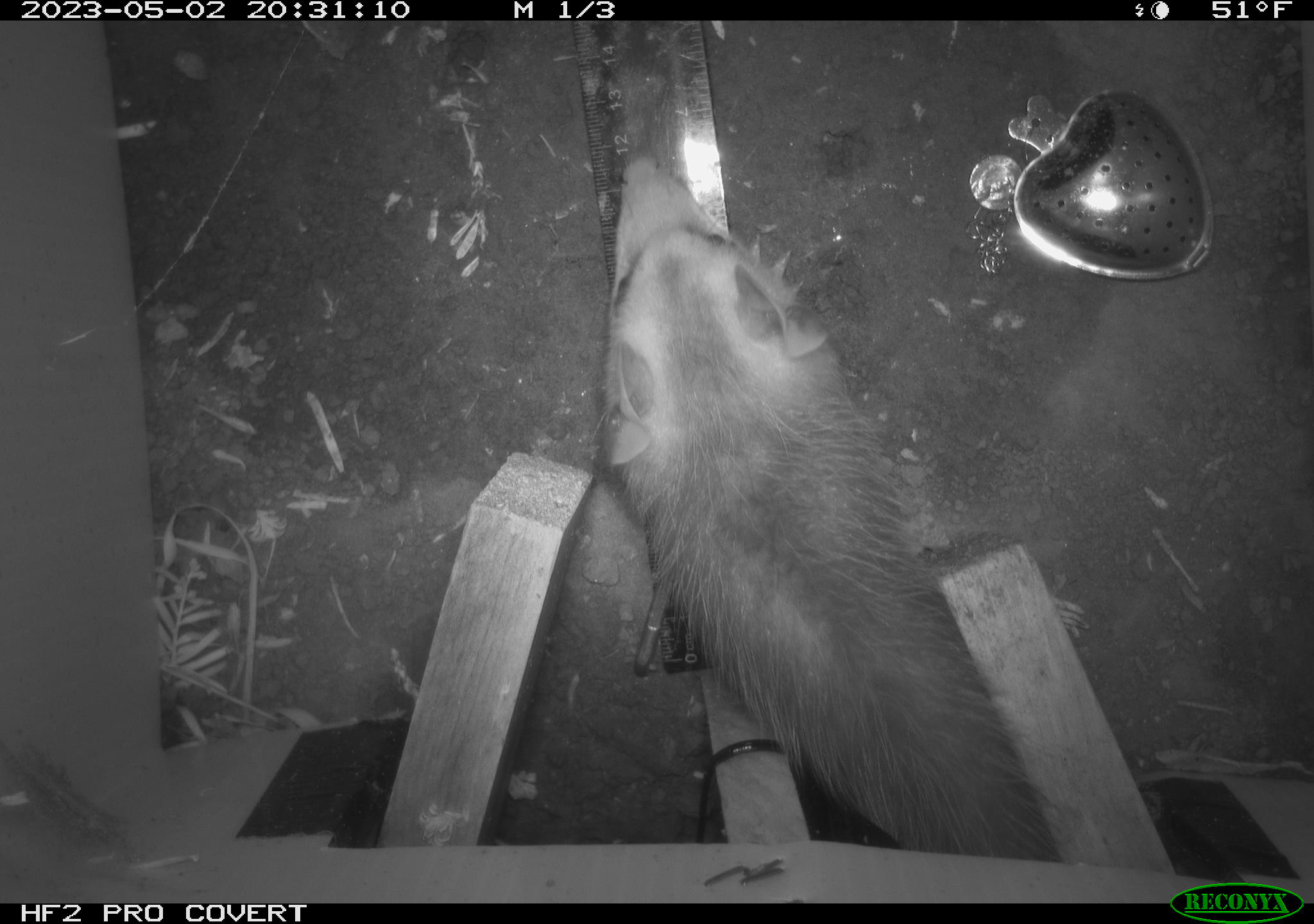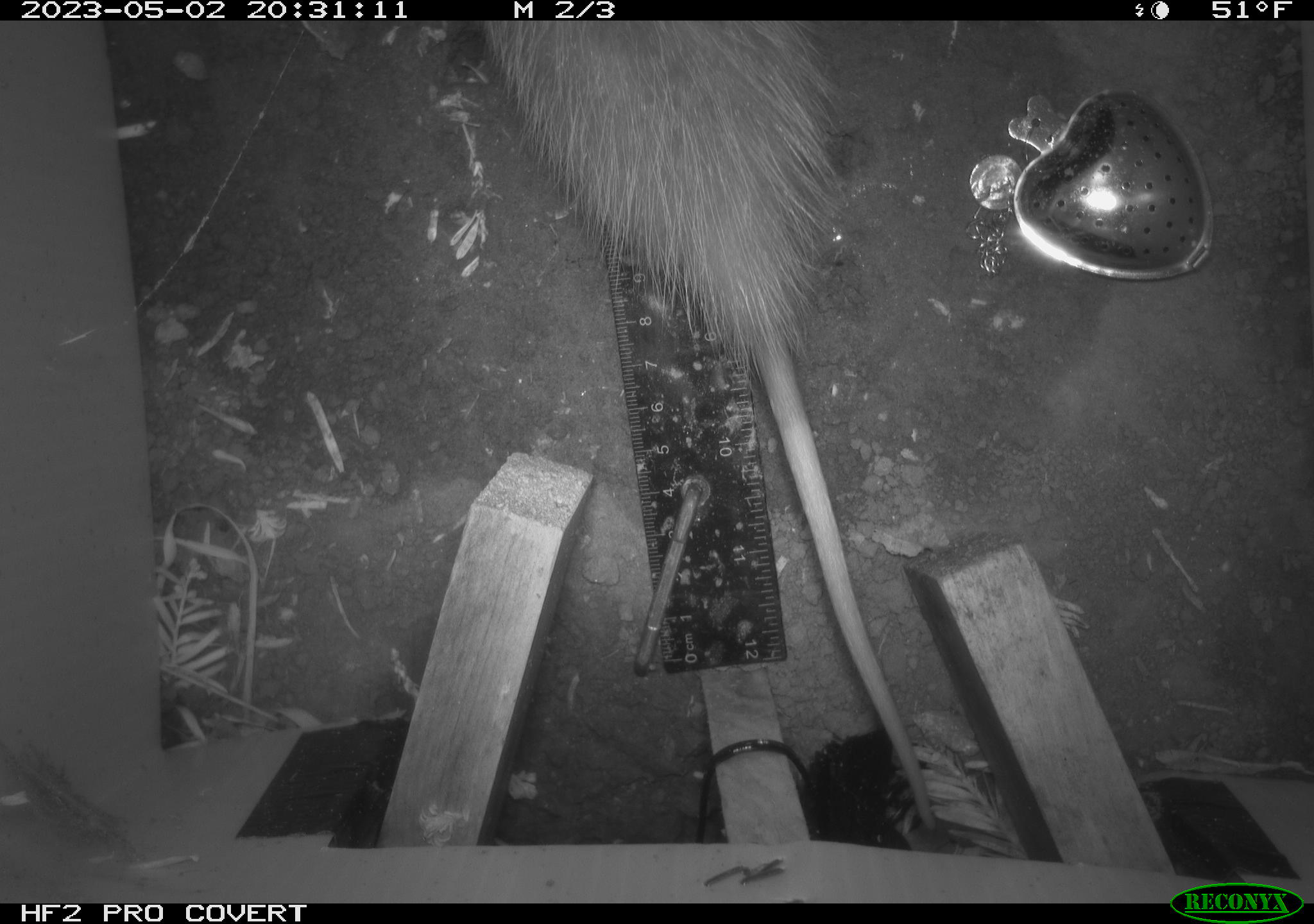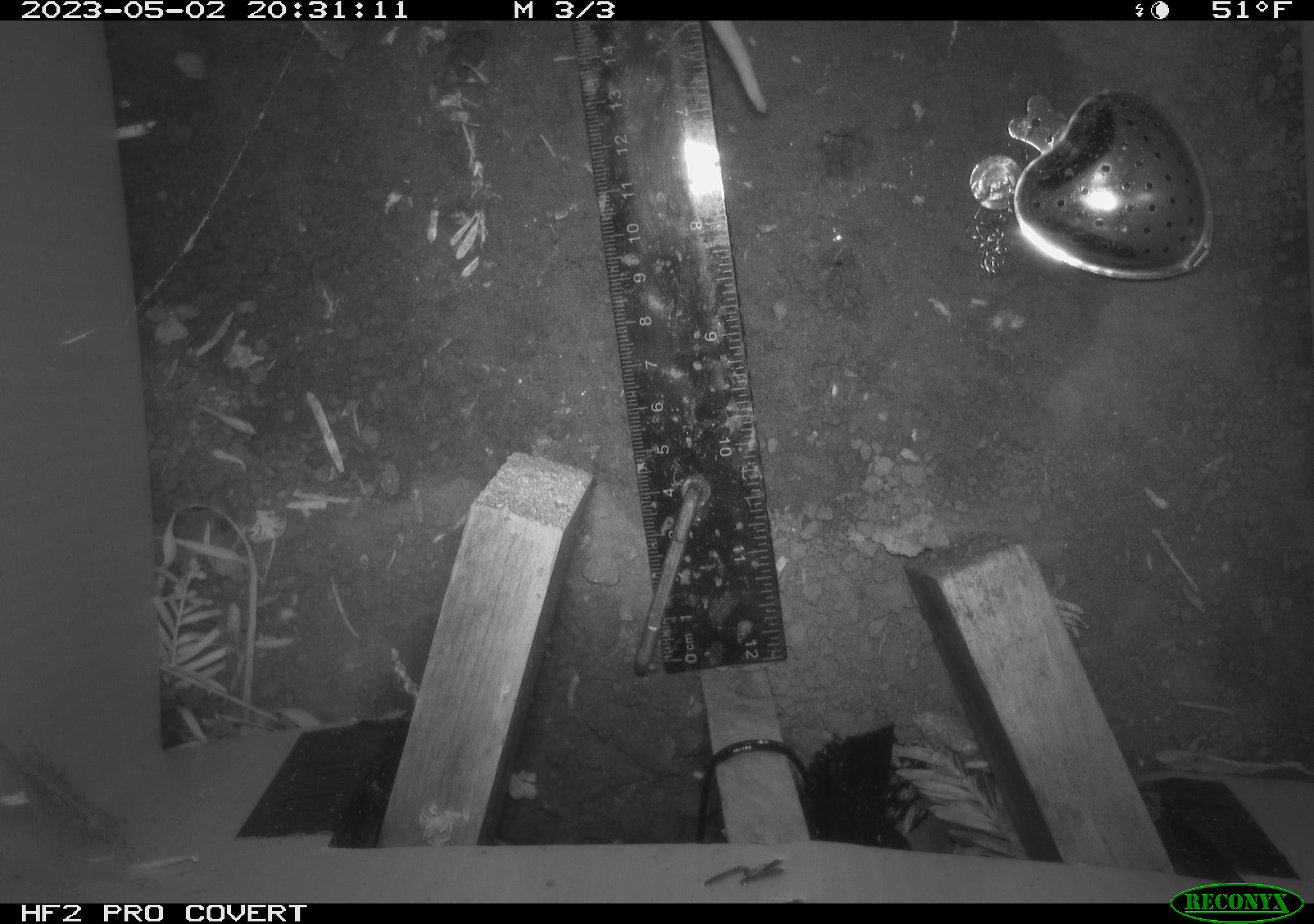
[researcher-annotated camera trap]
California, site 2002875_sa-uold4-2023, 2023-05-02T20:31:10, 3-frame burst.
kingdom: Animalia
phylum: Chordata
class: Mammalia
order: Didelphimorphia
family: Didelphidae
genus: Didelphis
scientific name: Didelphis virginiana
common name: virginia opossum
Virginia opossum (Didelphis virginiana).